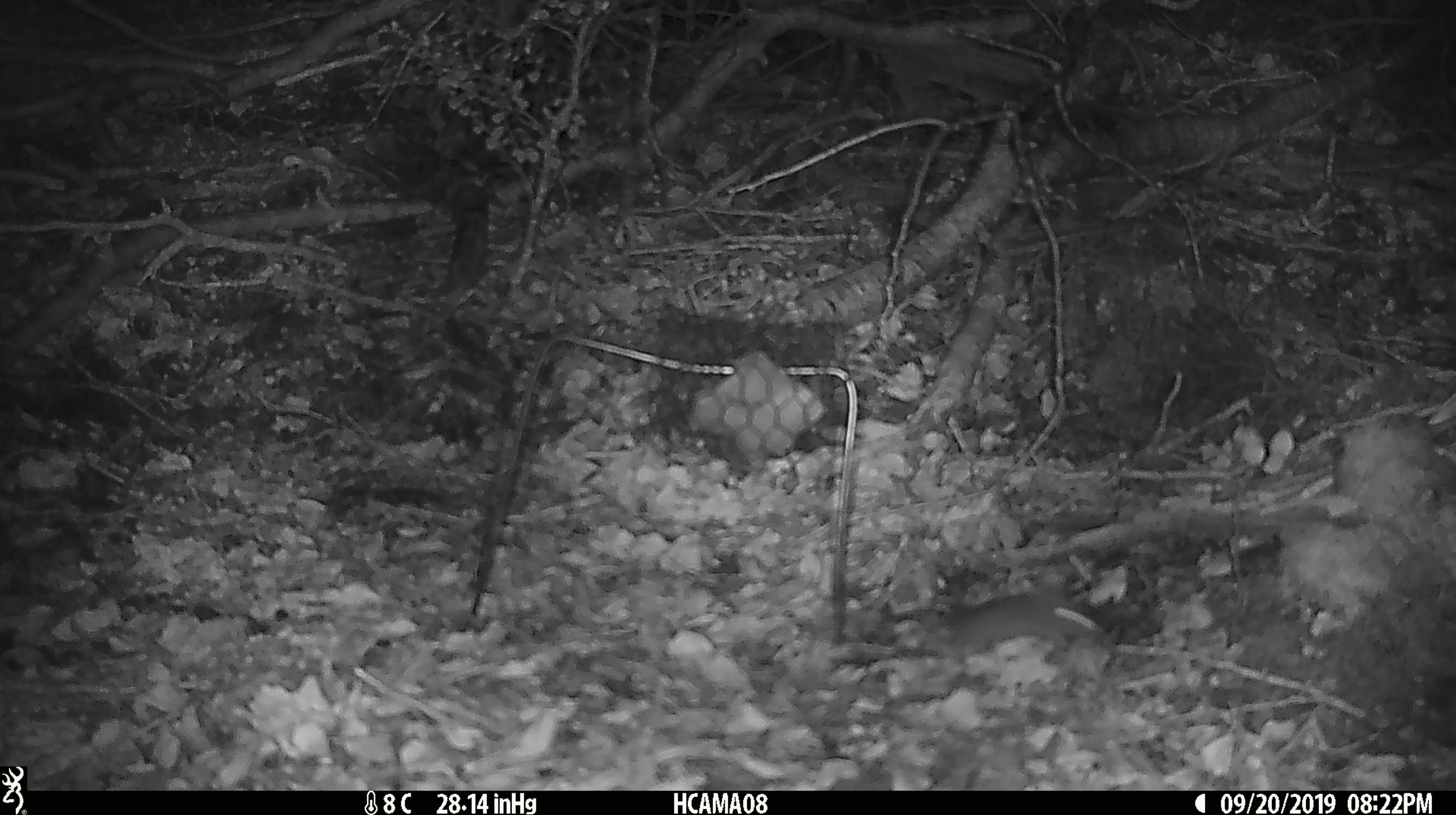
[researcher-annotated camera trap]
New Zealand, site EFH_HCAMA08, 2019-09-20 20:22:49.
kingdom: Animalia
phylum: Chordata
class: Mammalia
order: Rodentia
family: Muridae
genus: Mus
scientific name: Mus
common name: mouse